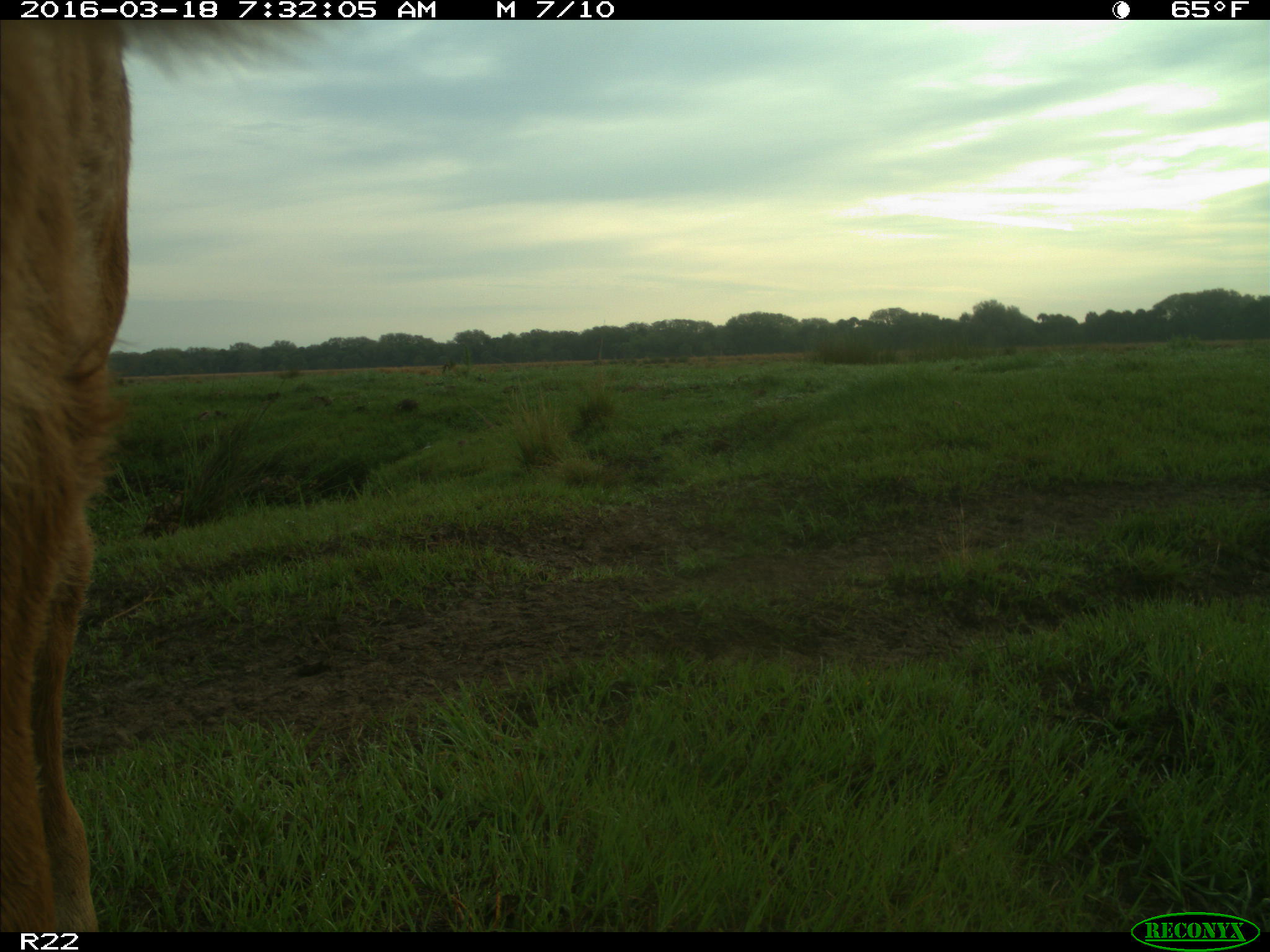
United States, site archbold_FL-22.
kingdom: Animalia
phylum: Chordata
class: Mammalia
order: Artiodactyla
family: Bovidae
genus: Bos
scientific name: Bos taurus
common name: domestic cow